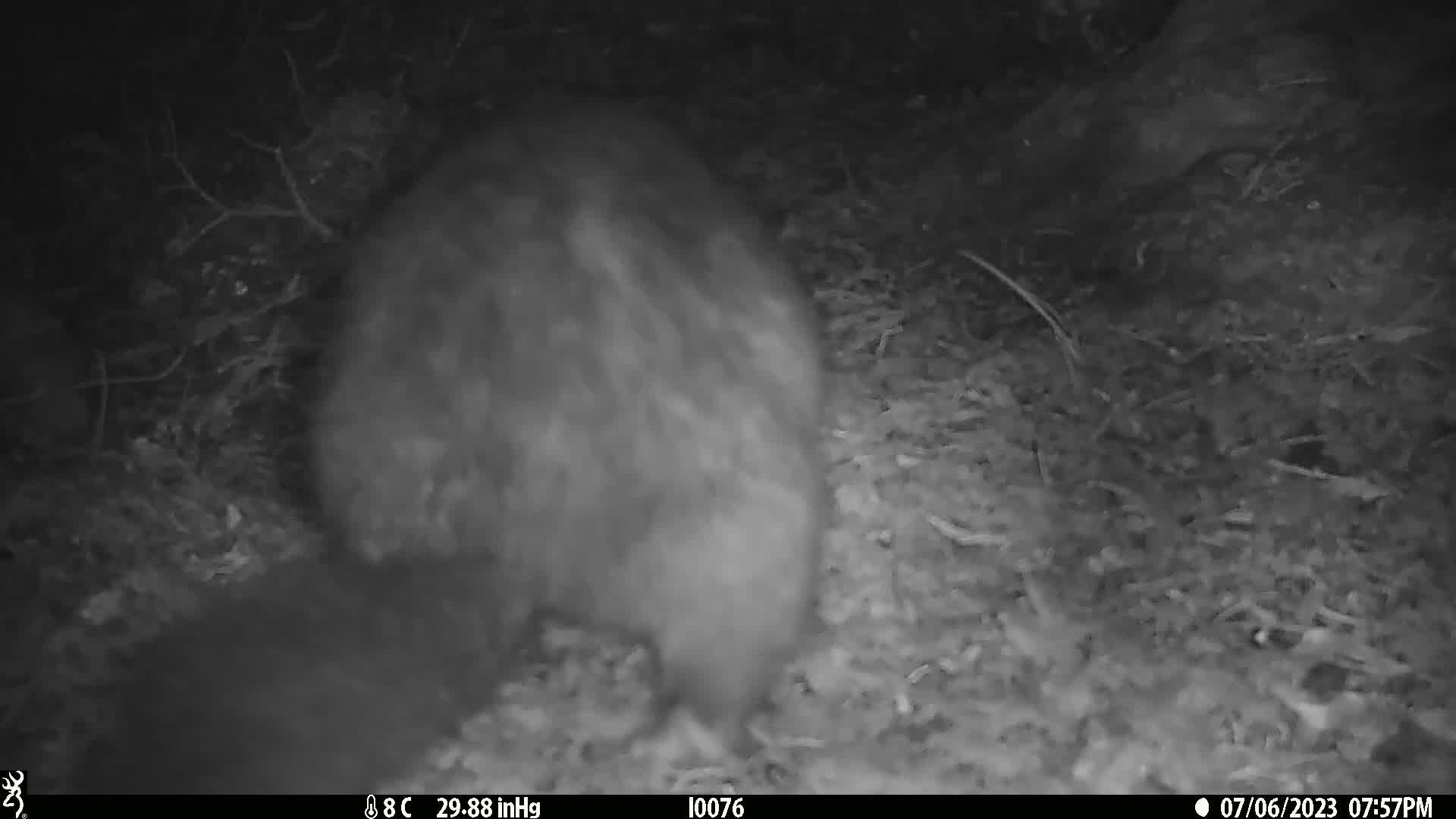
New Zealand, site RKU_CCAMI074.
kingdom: Animalia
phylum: Chordata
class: Mammalia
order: Diprotodontia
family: Phalangeridae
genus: Trichosurus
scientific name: Trichosurus vulpecula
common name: common brushtail possum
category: possum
Possum (common brushtail possum) (Trichosurus vulpecula).